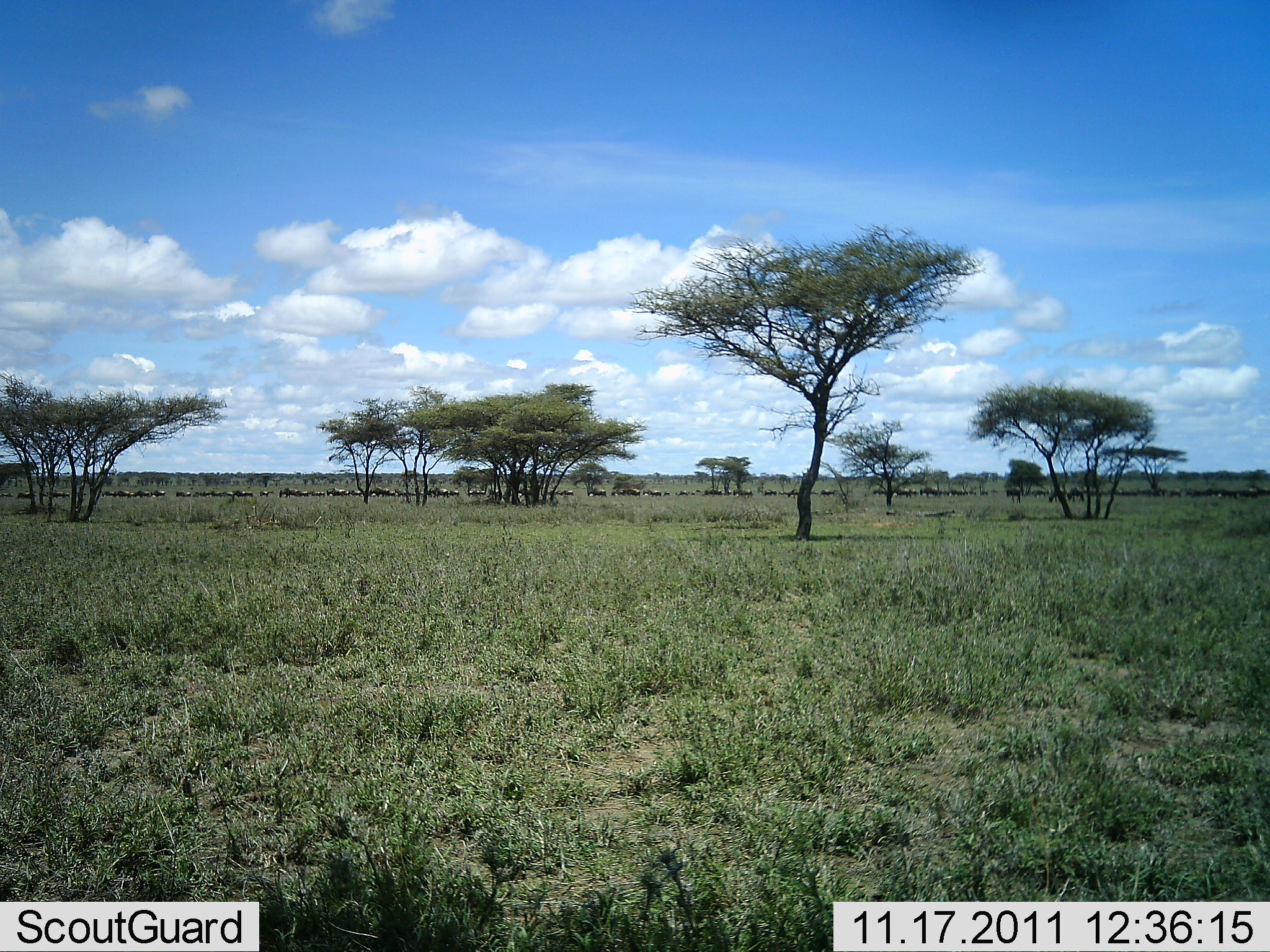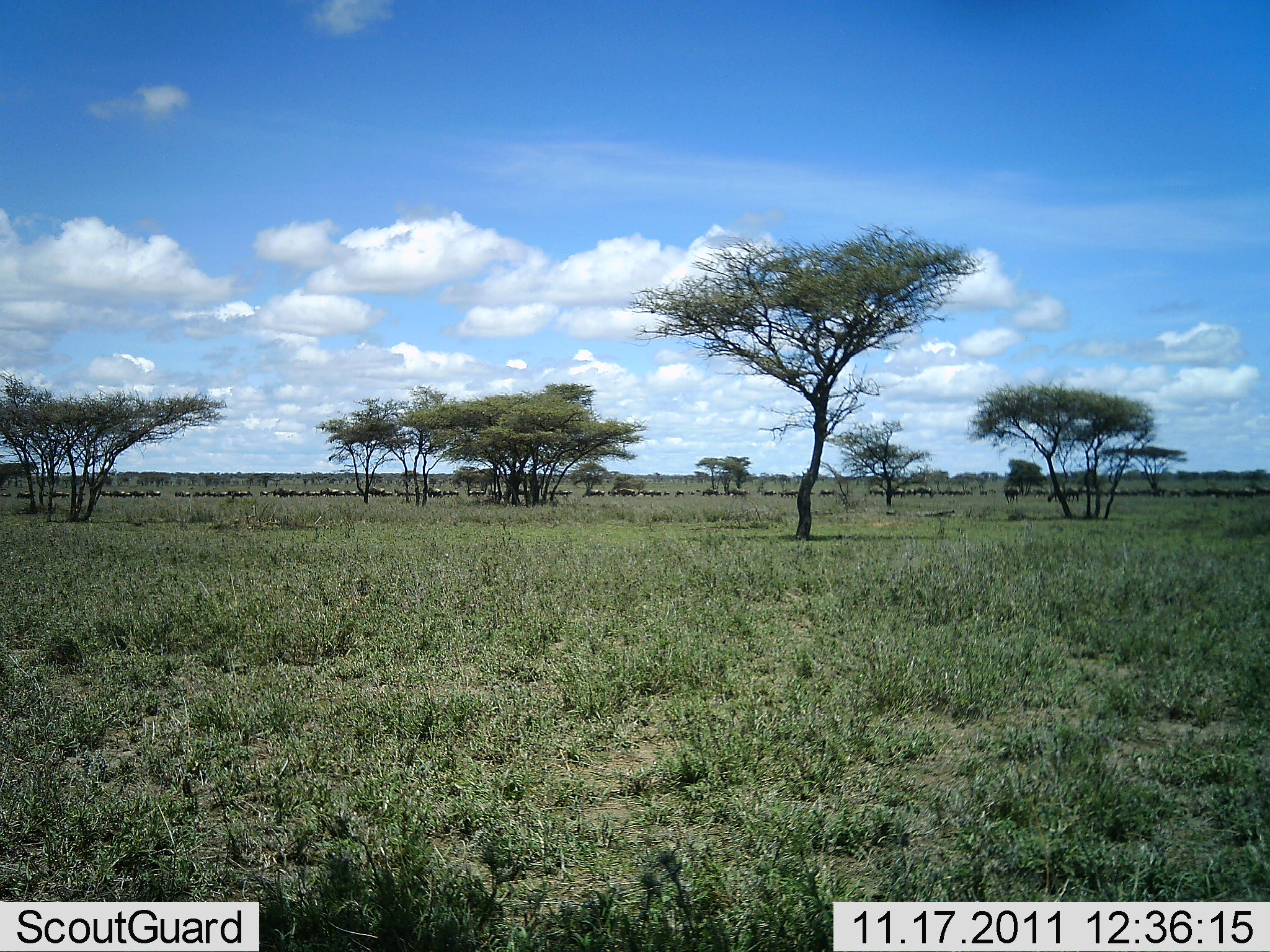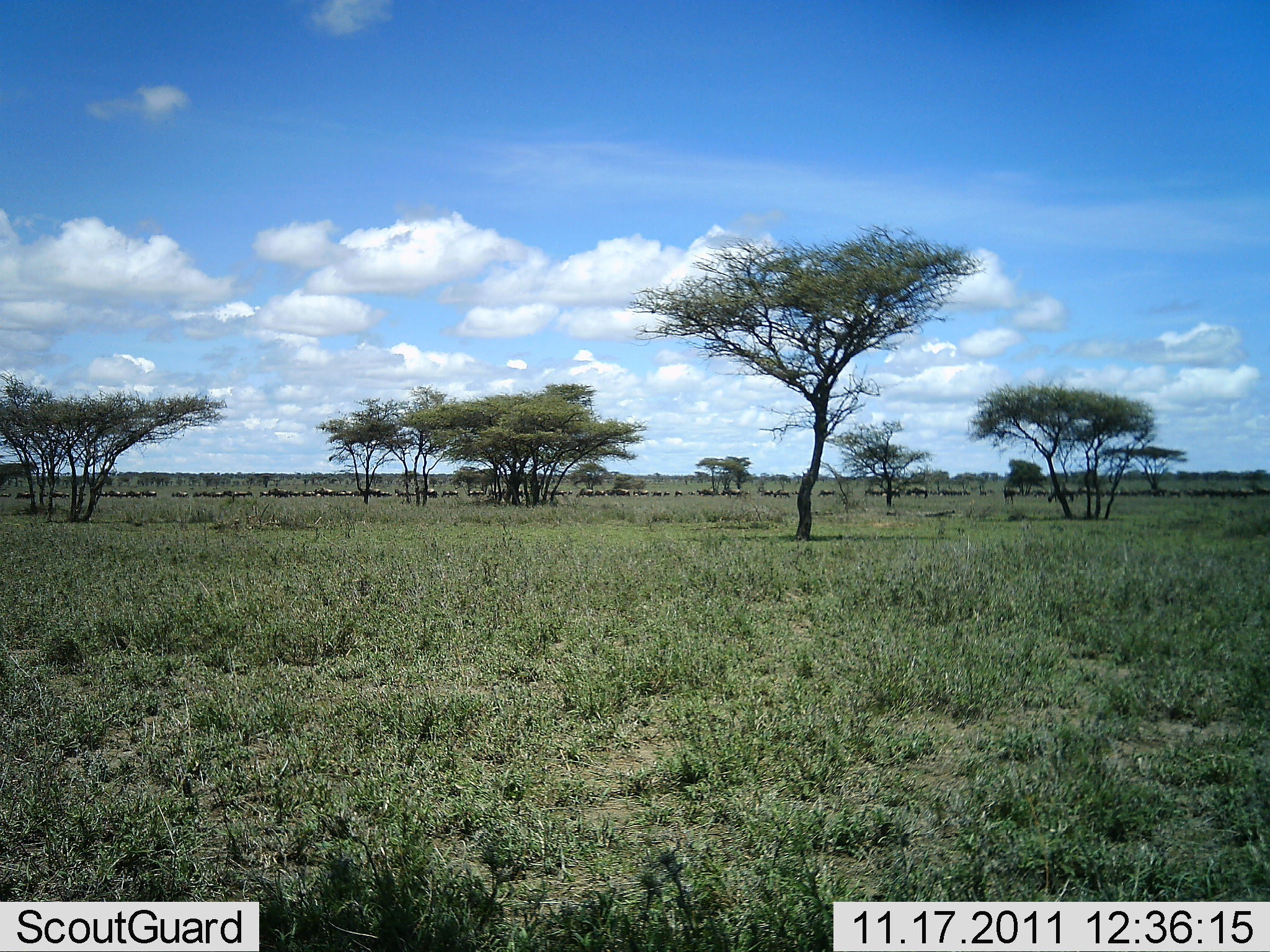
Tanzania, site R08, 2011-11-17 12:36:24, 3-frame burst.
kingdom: Animalia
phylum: Chordata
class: Mammalia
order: Artiodactyla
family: Bovidae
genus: Connochaetes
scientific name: Connochaetes taurinus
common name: blue wildebeest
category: wildebeest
Wildebeest (blue wildebeest) (Connochaetes taurinus), count 51+. Behavior (volunteer vote fractions): standing 7%, resting 0%, moving 93%, interacting 0%. Young present (vote fraction): 0%. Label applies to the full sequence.